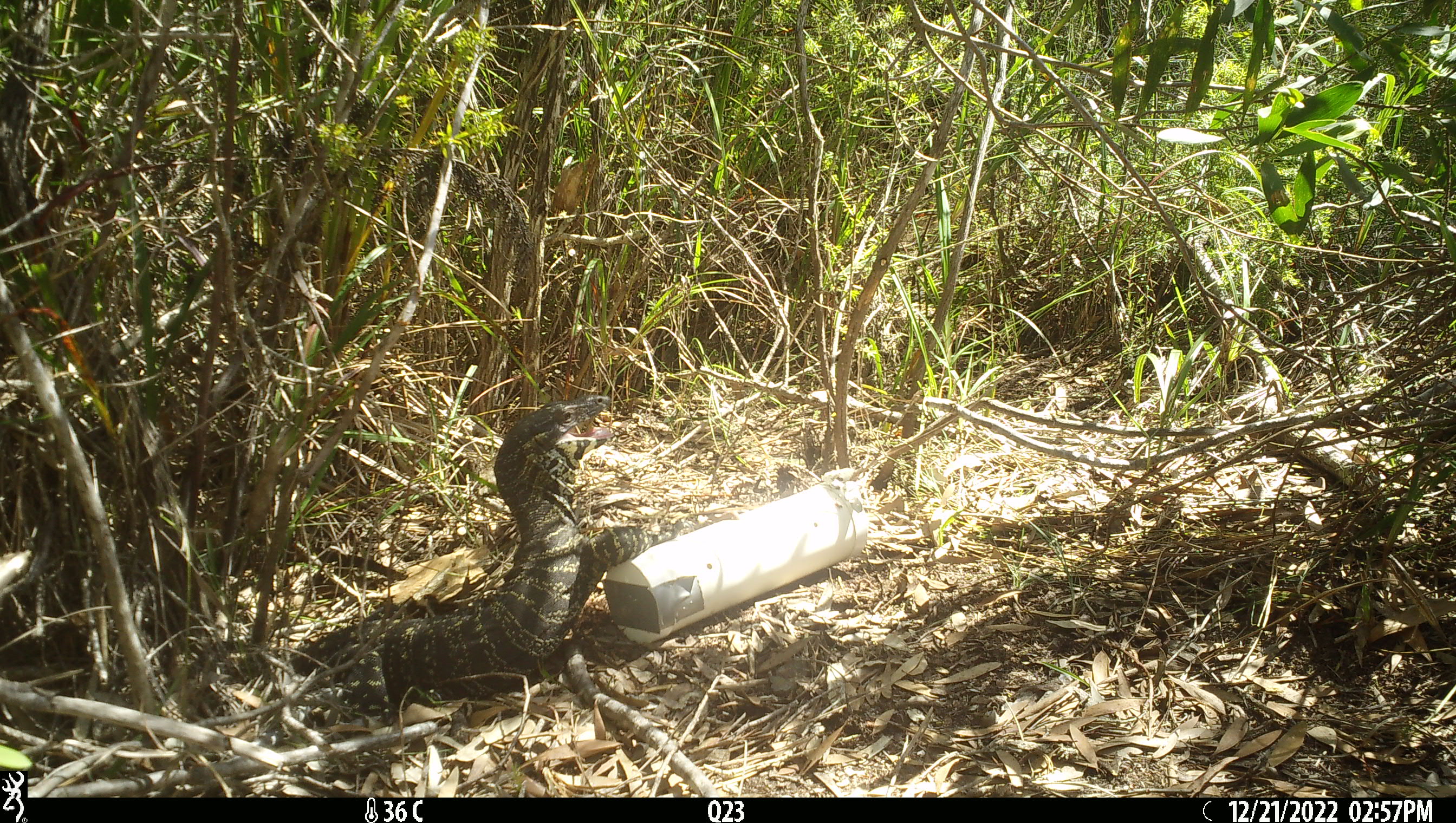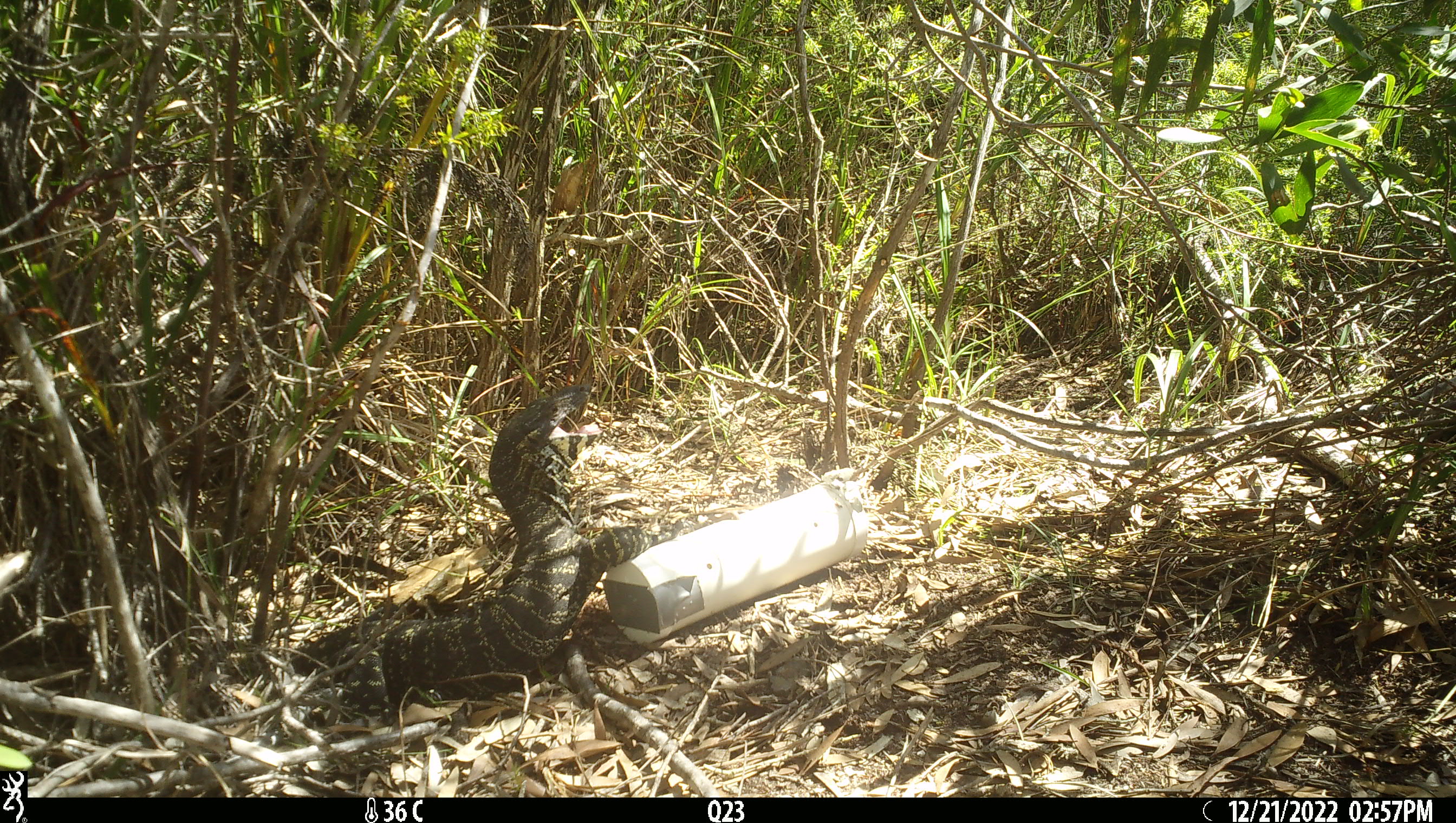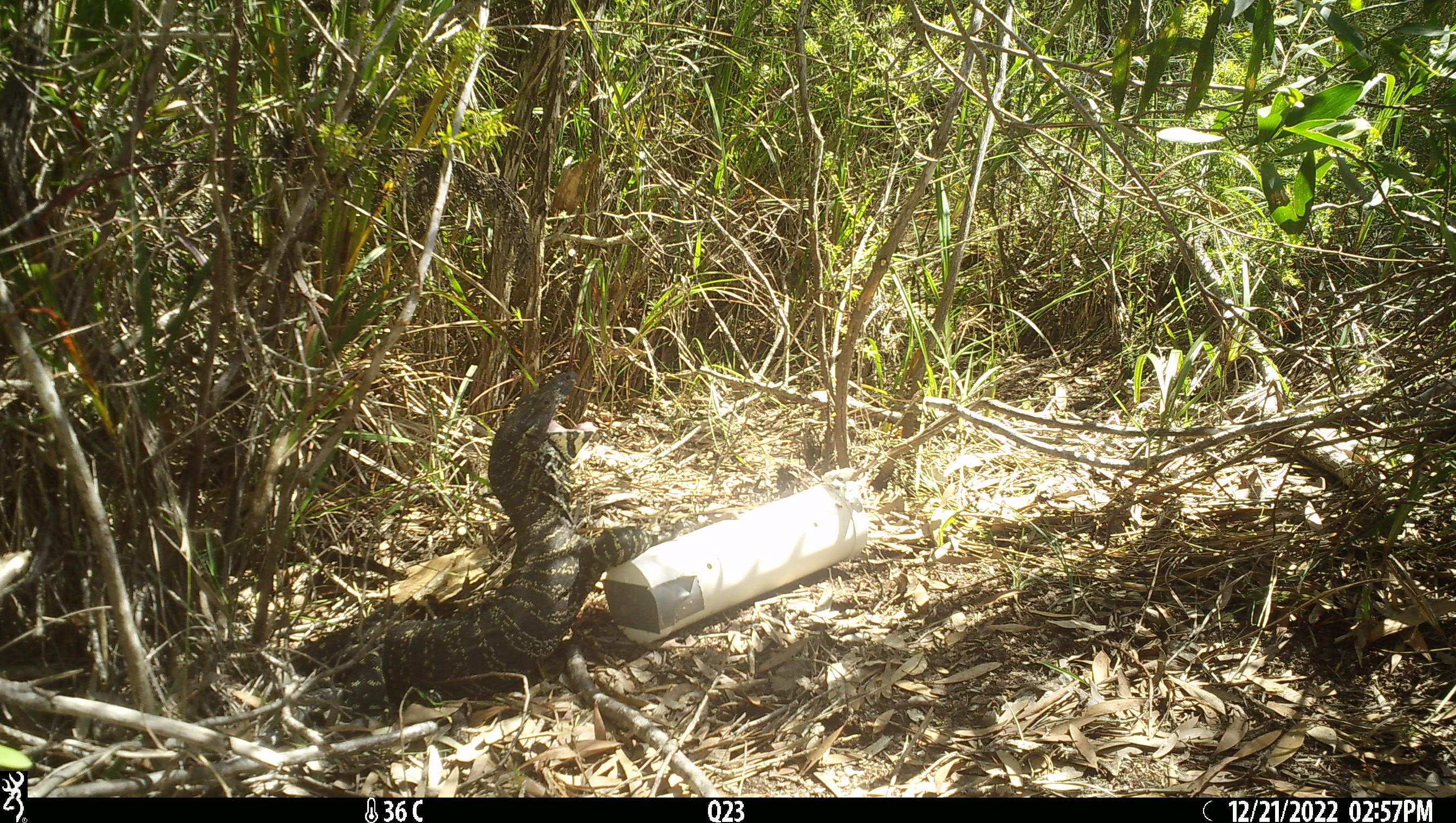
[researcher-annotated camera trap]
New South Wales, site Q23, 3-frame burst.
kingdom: Animalia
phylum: Chordata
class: Reptilia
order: Squamata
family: Varanidae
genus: Varanus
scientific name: Varanus varius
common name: lace monitor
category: goanna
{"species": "goanna (lace monitor) (Varanus varius)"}